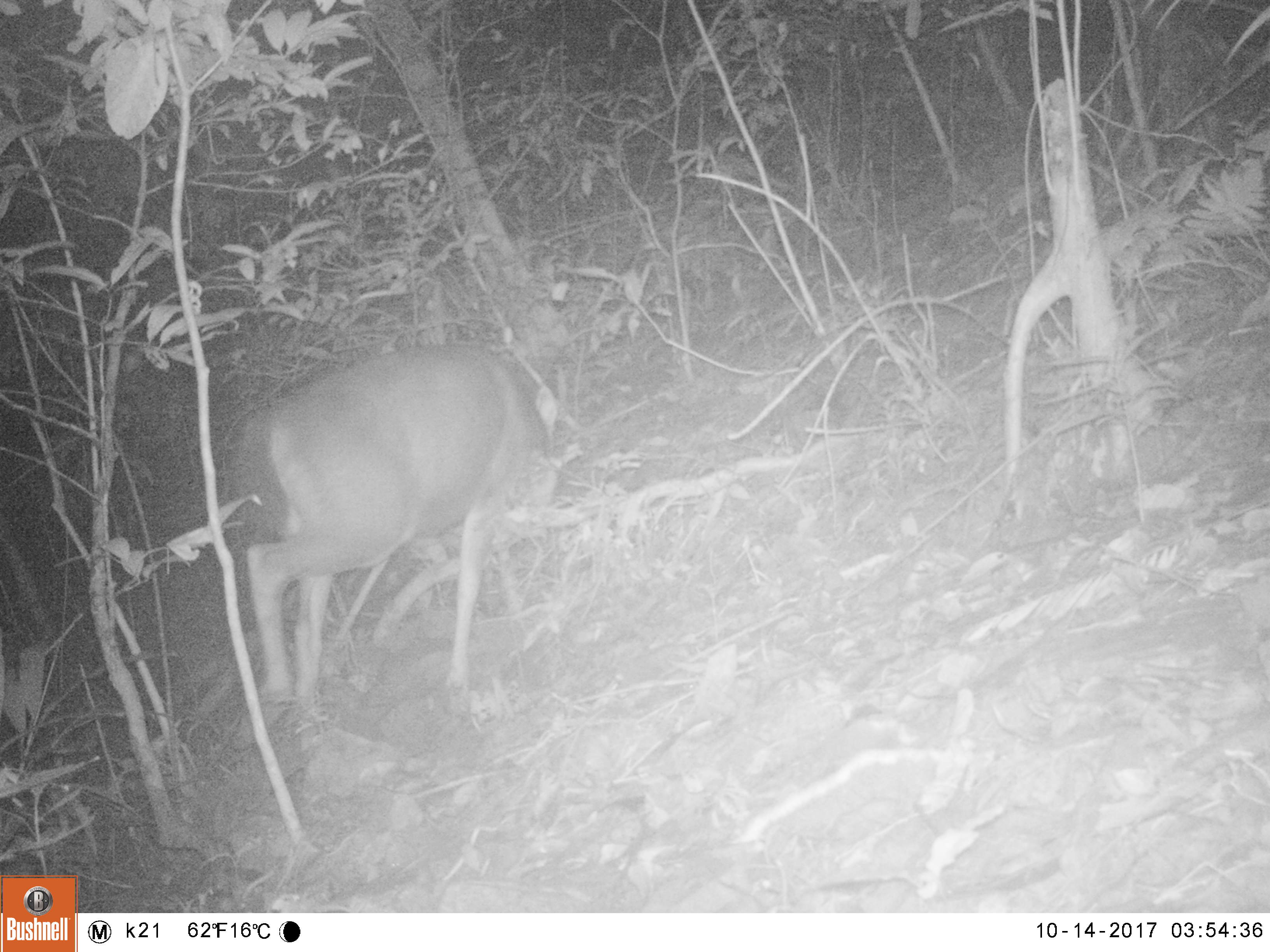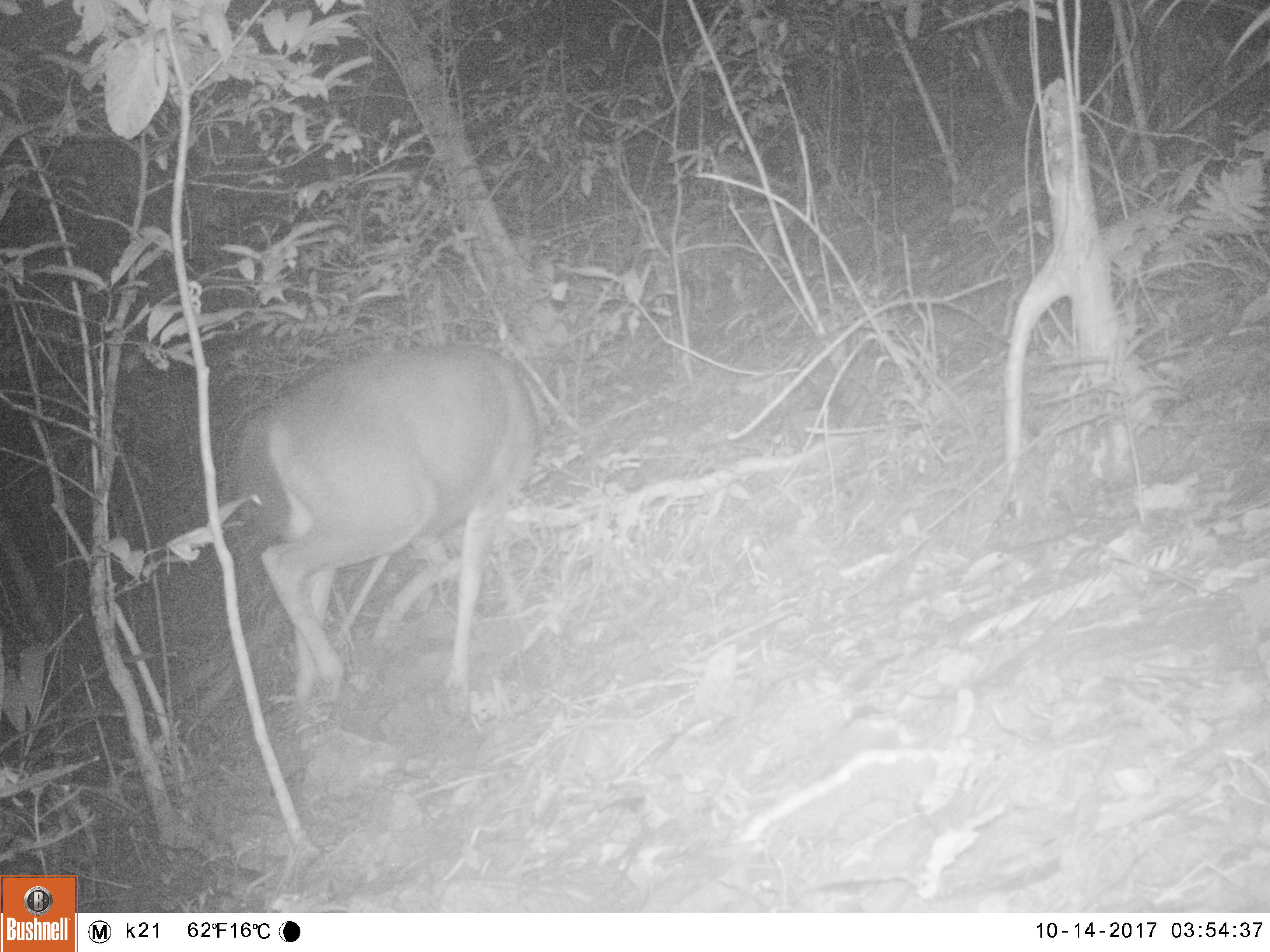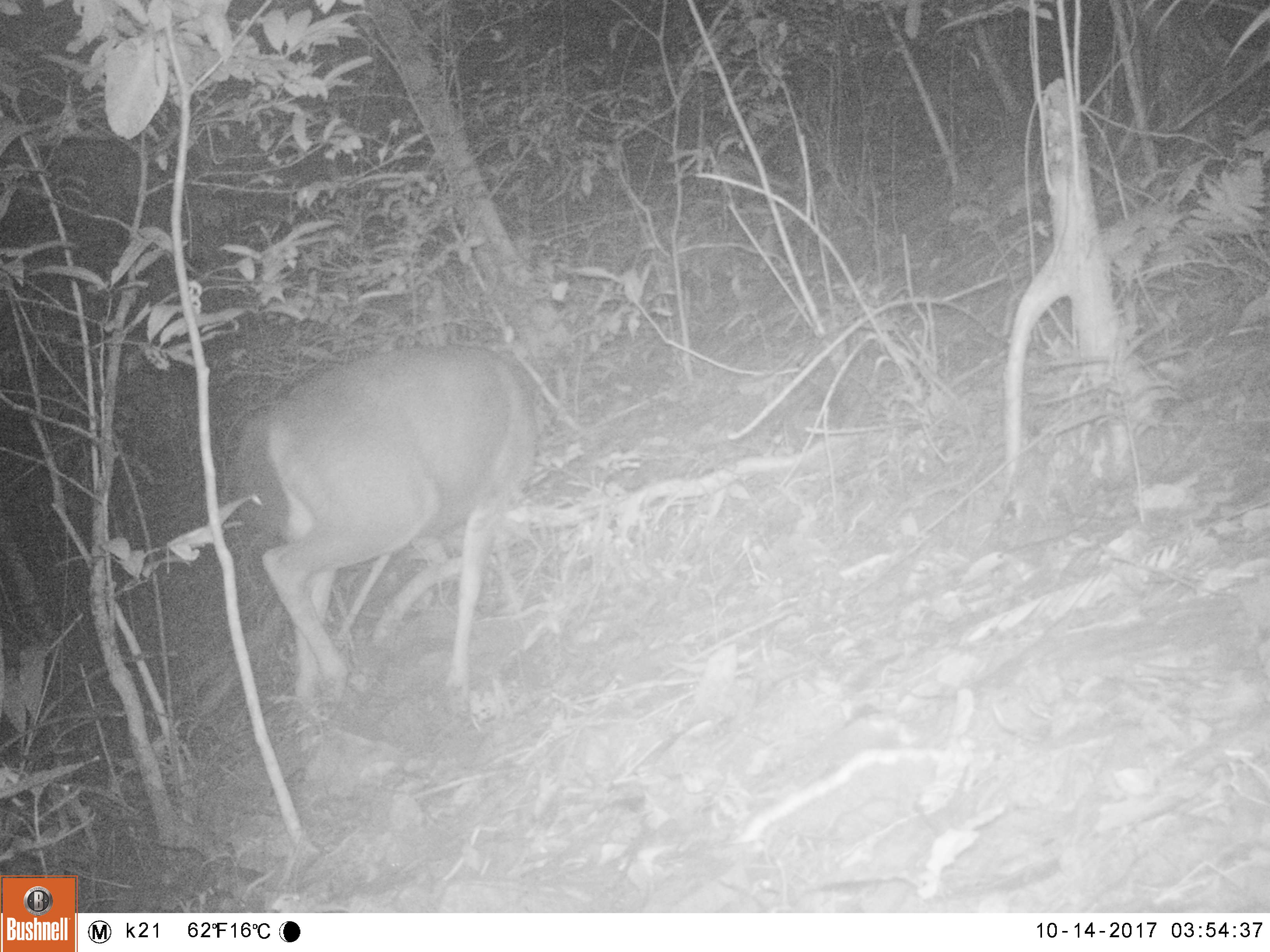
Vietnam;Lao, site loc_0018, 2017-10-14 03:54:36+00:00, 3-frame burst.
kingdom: Animalia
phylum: Chordata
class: Mammalia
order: Artiodactyla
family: Cervidae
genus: Rusa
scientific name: Rusa unicolor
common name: sambar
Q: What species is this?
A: Sambar (Rusa unicolor).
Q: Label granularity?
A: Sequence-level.